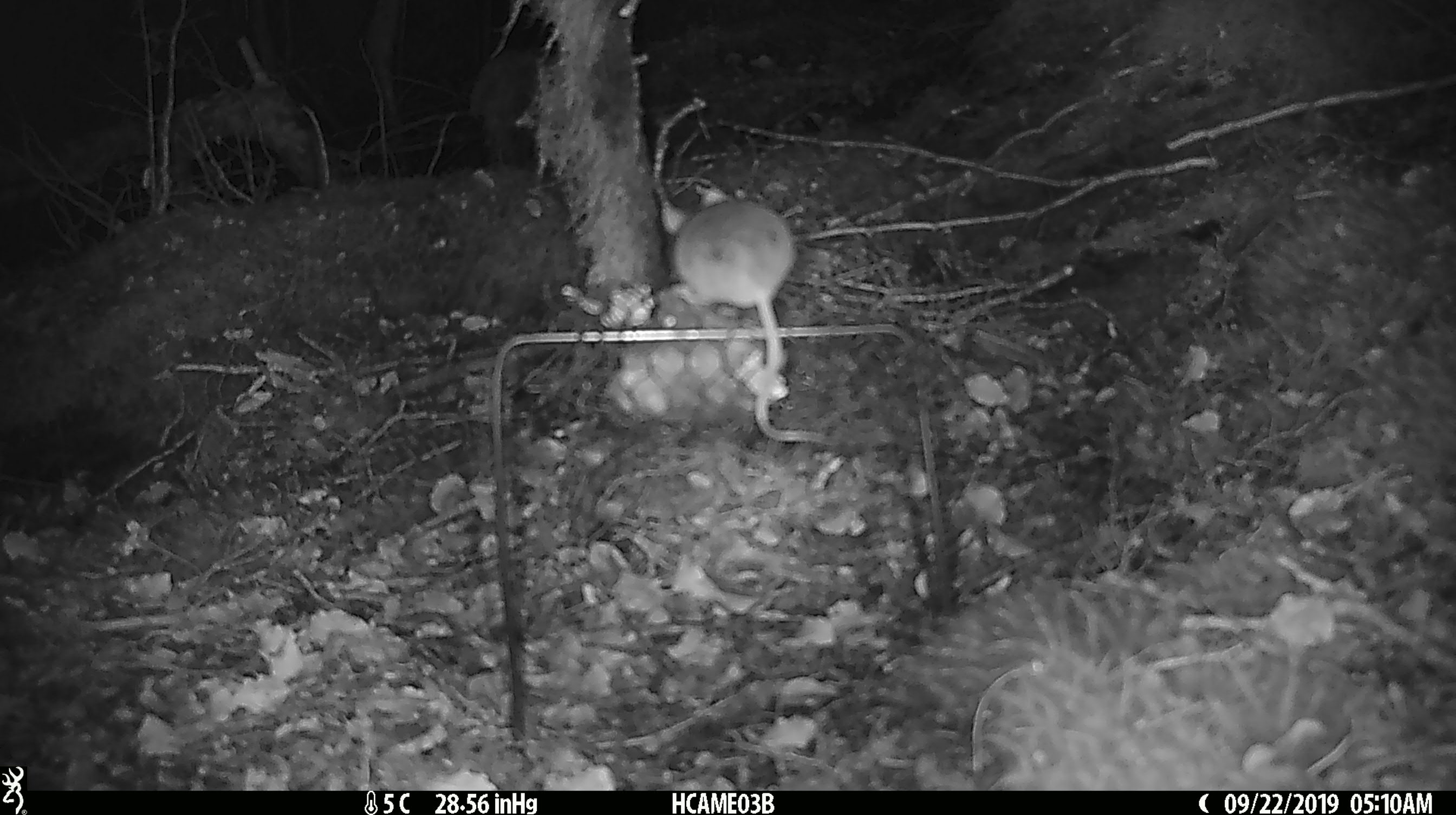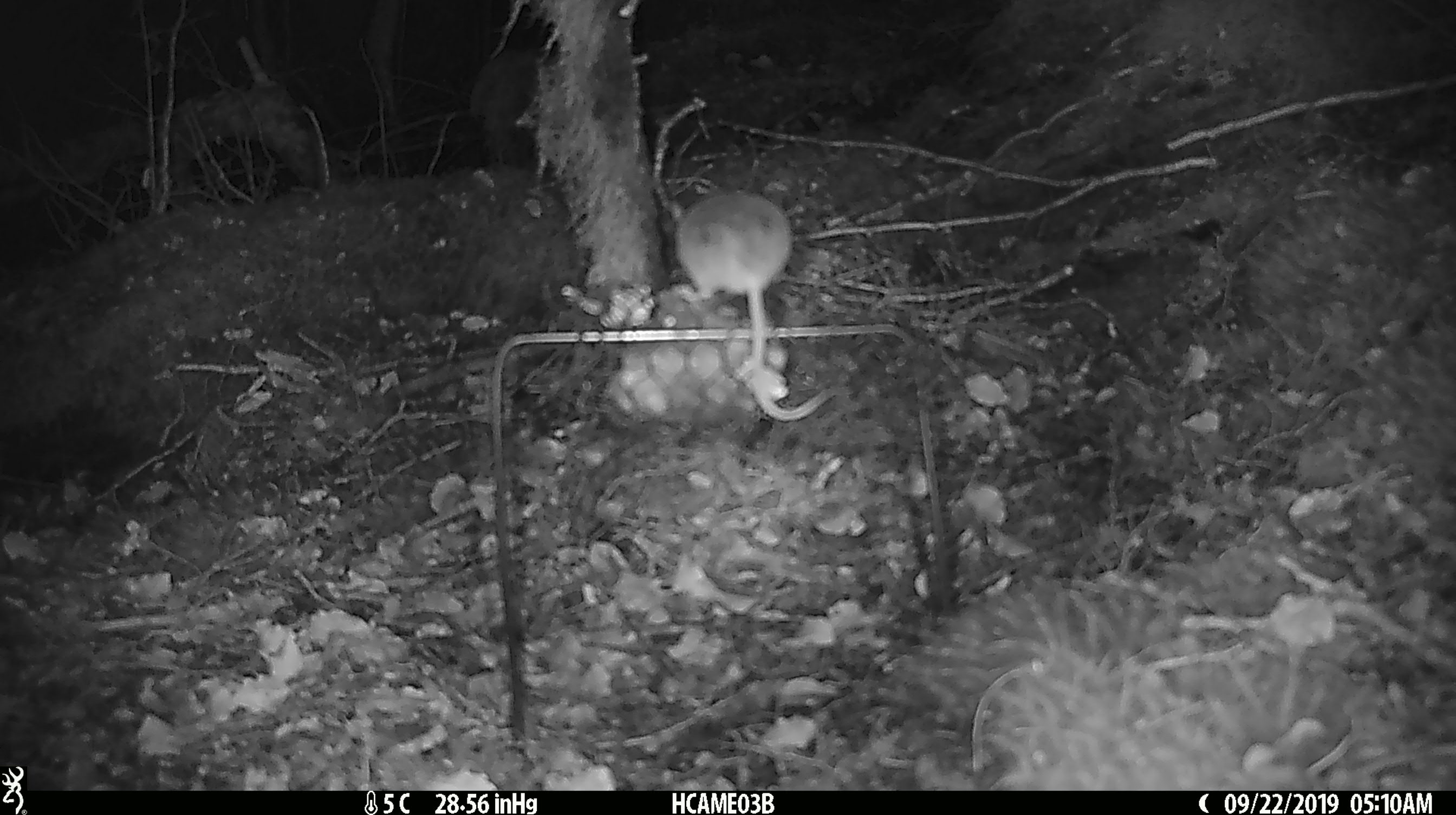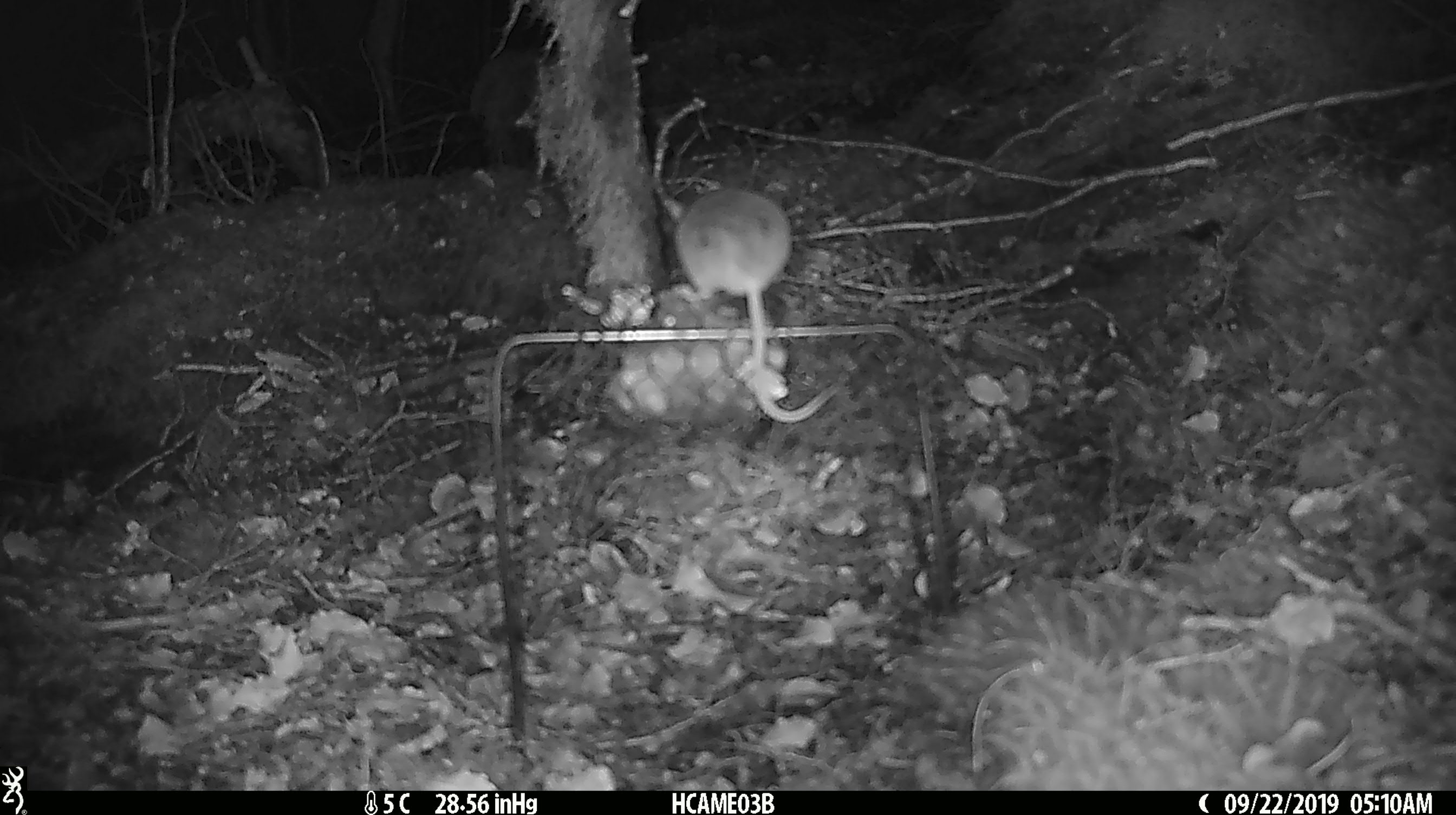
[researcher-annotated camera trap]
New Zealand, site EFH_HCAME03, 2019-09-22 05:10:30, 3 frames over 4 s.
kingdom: Animalia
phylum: Chordata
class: Mammalia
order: Rodentia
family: Muridae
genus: Mus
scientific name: Mus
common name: mouse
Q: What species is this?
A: Mouse (Mus).